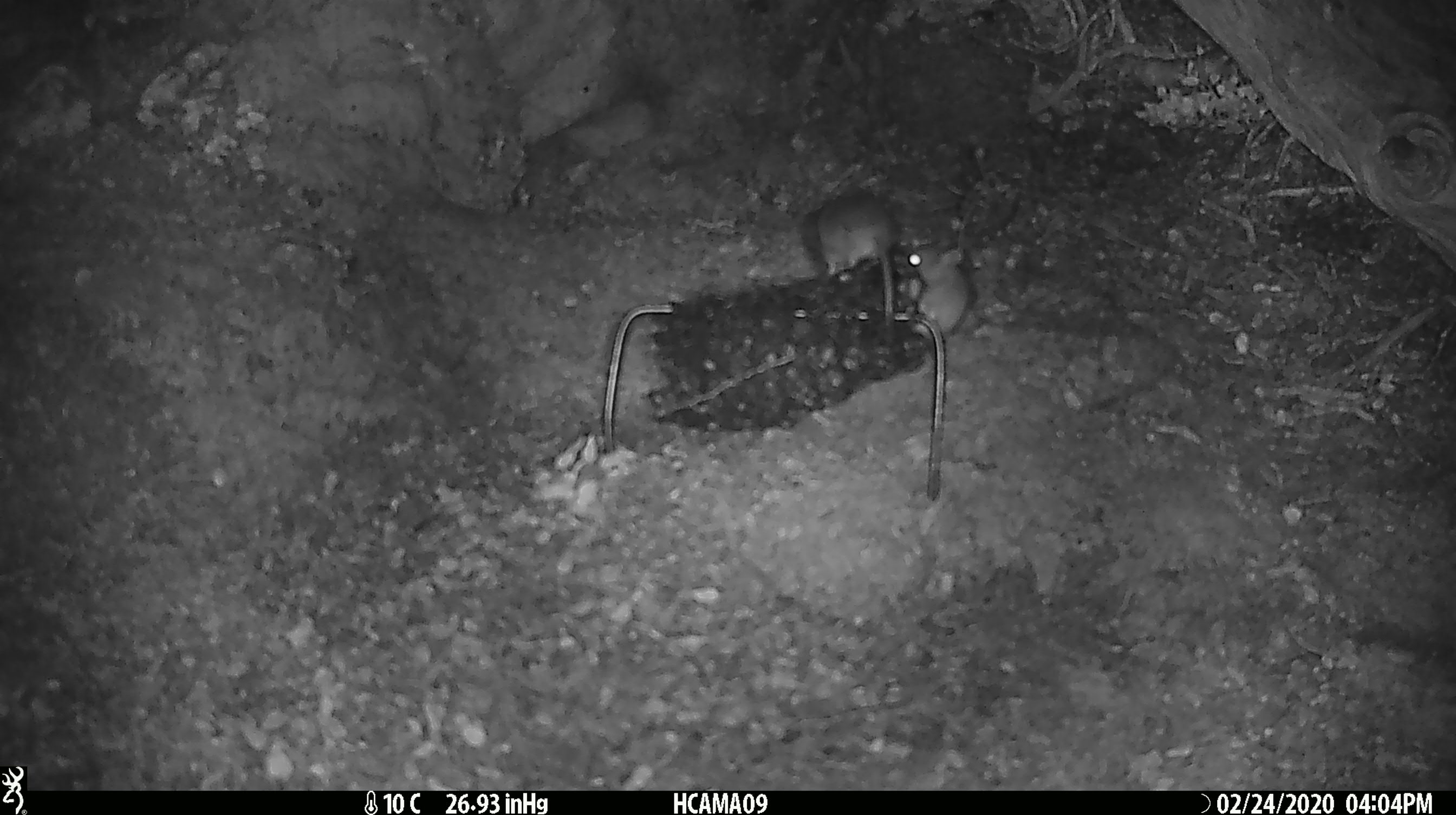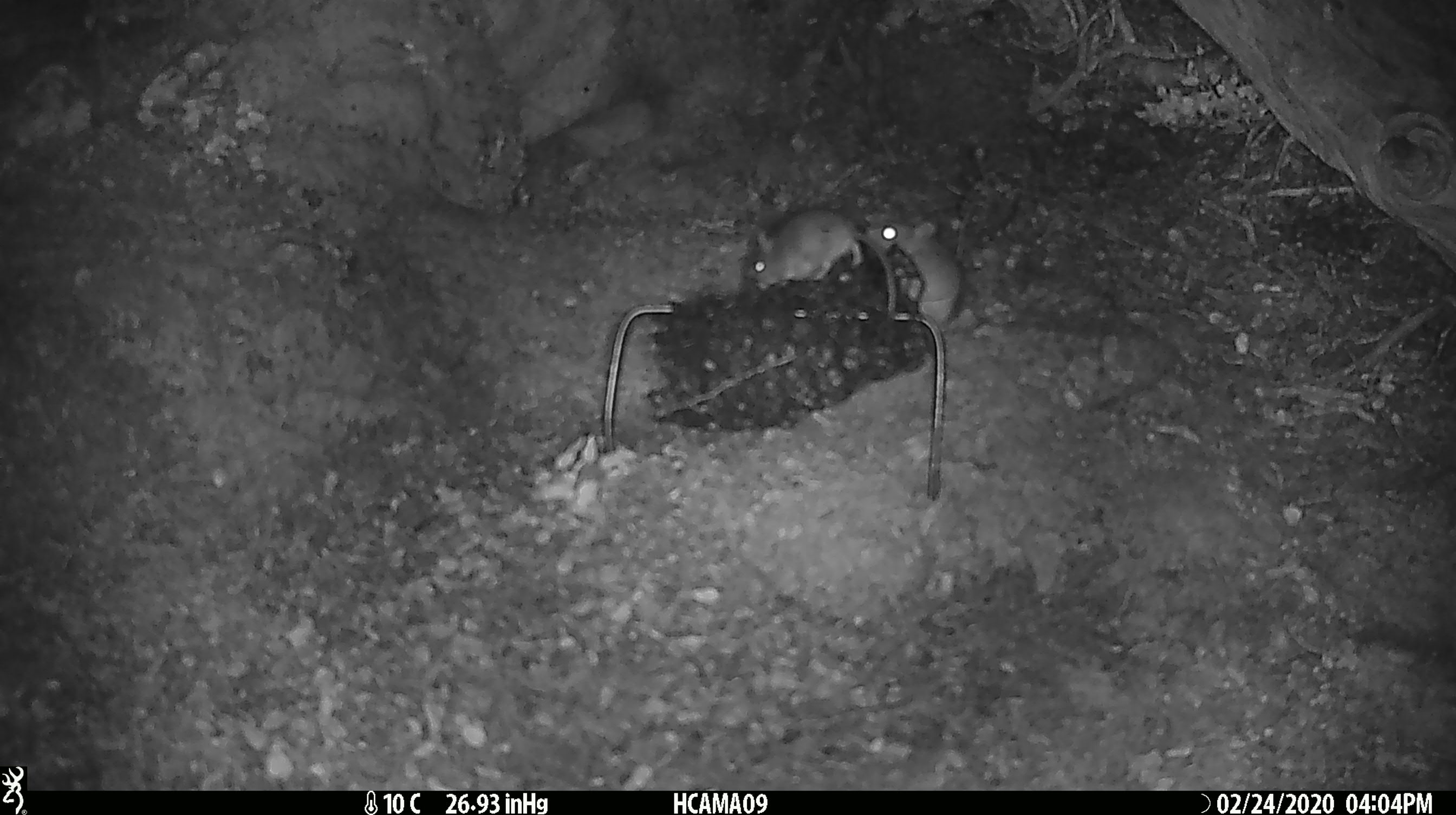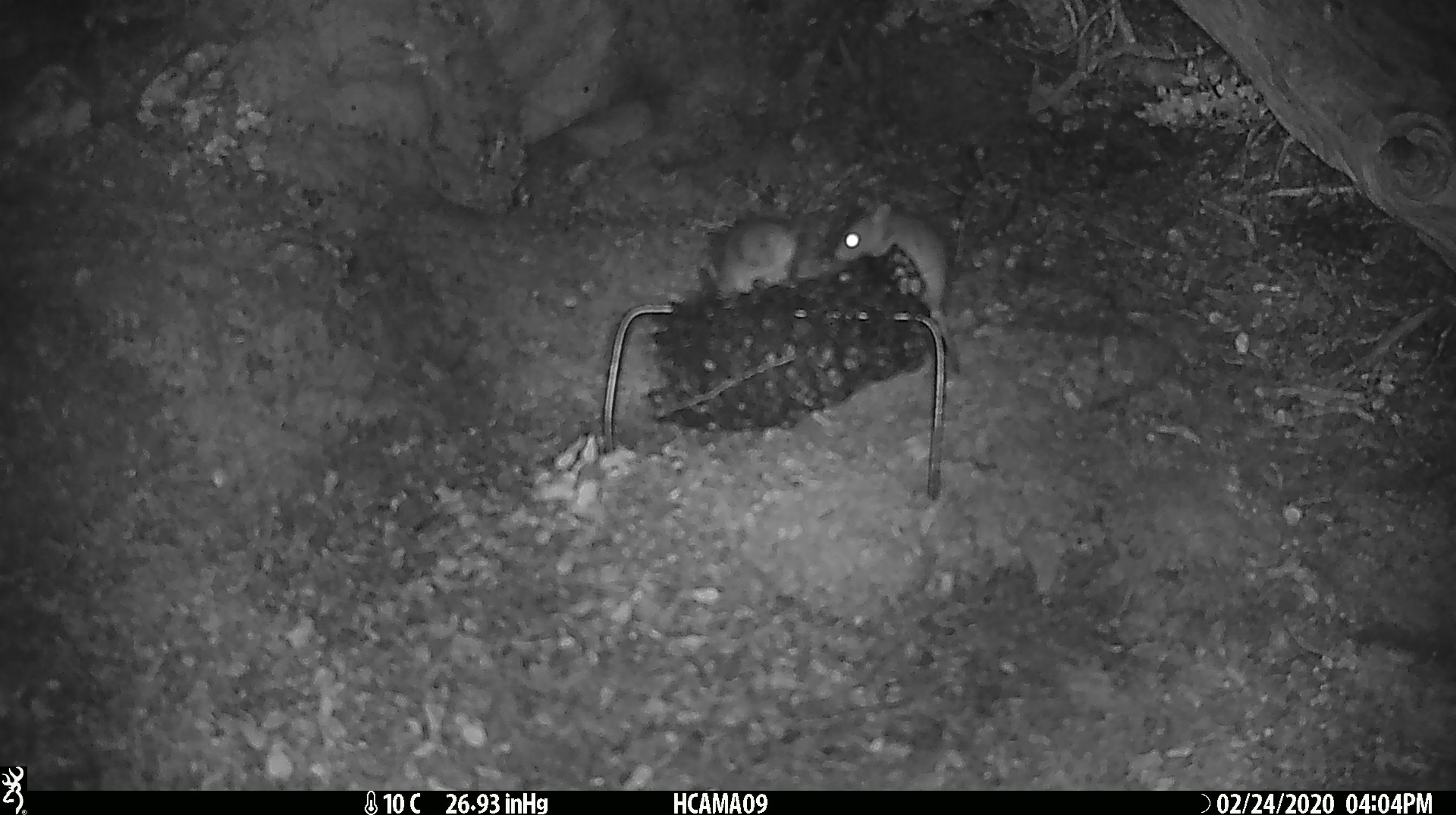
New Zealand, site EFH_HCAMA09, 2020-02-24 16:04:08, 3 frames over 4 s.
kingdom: Animalia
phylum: Chordata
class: Mammalia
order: Rodentia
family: Muridae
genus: Mus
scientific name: Mus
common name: mouse